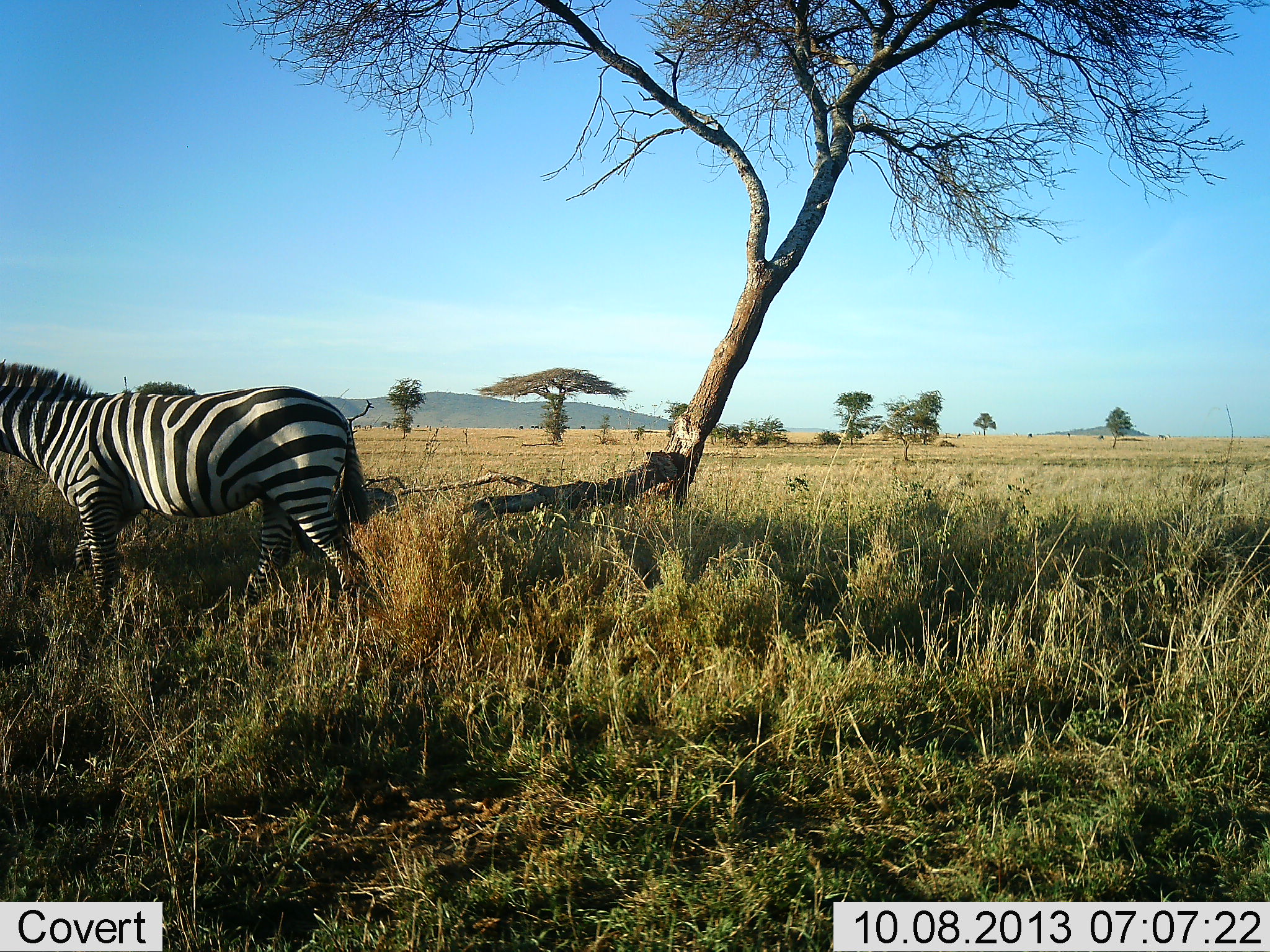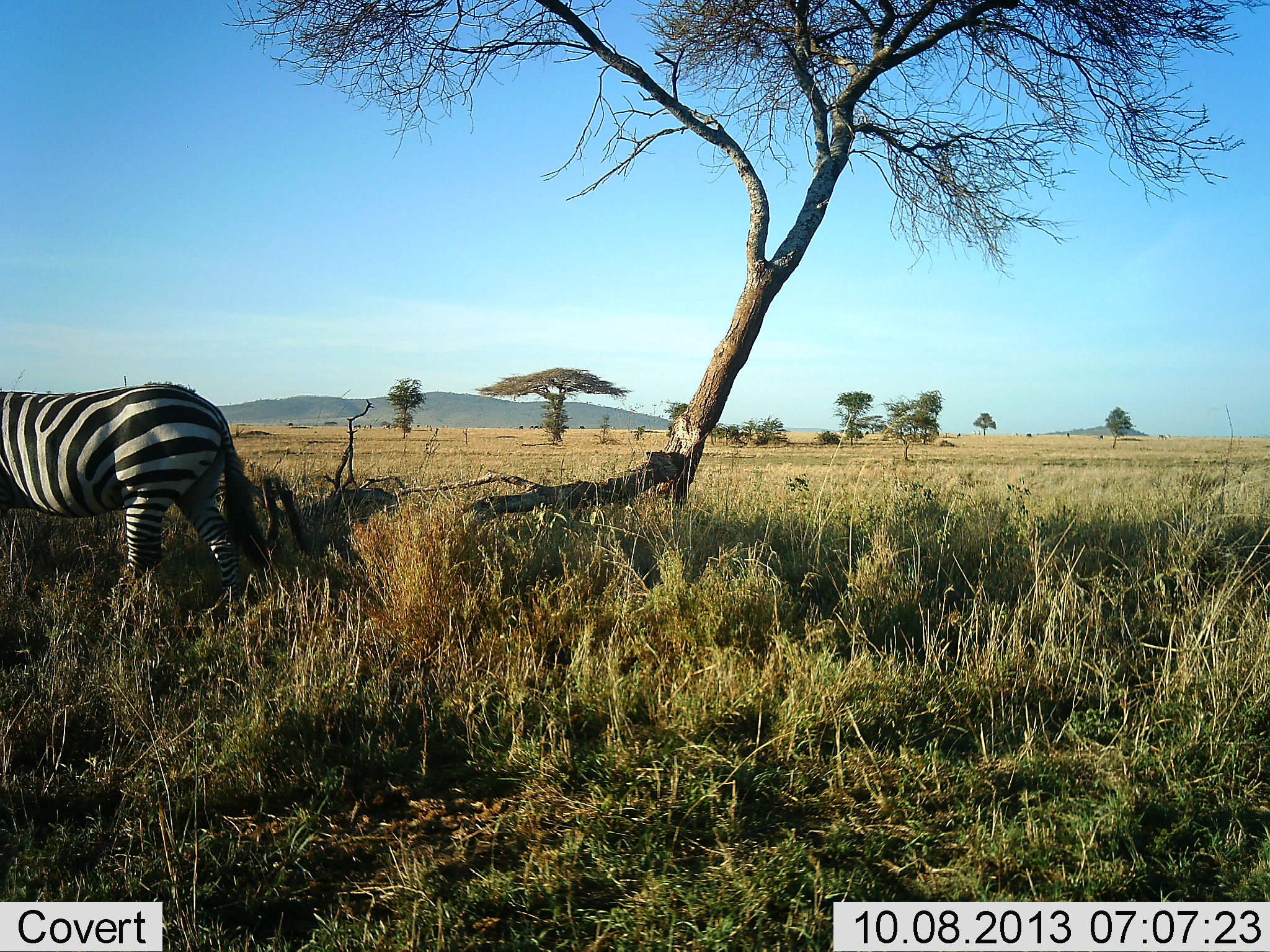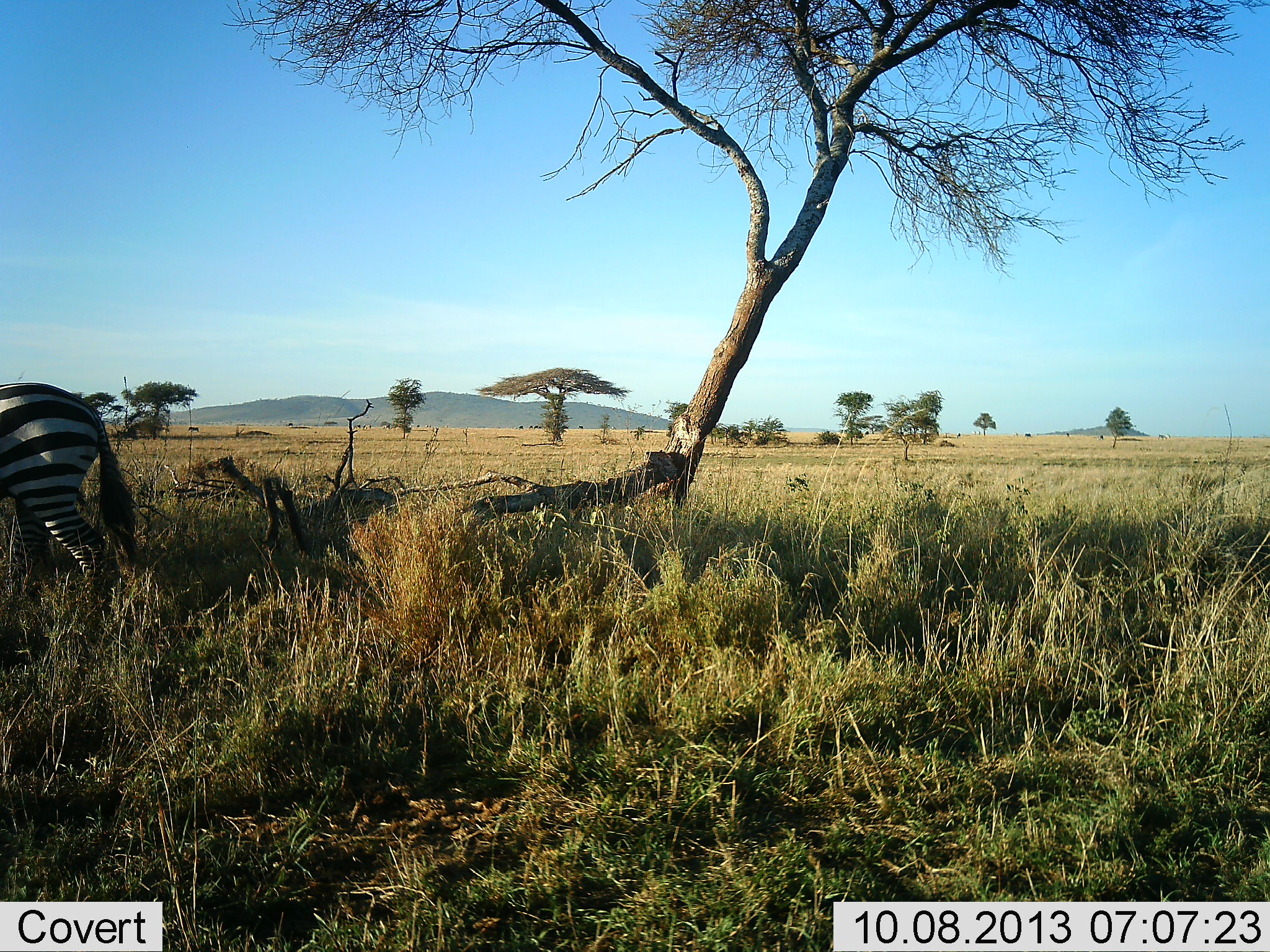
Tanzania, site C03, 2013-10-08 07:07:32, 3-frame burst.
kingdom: Animalia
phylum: Chordata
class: Mammalia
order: Perissodactyla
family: Equidae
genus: Equus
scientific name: Equus quagga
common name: plains zebra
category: zebra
Zebra (plains zebra) (Equus quagga), count 1. Behavior (volunteer vote fractions): standing 5%, resting 0%, moving 100%, interacting 0%. Young present (vote fraction): 0%. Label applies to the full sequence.